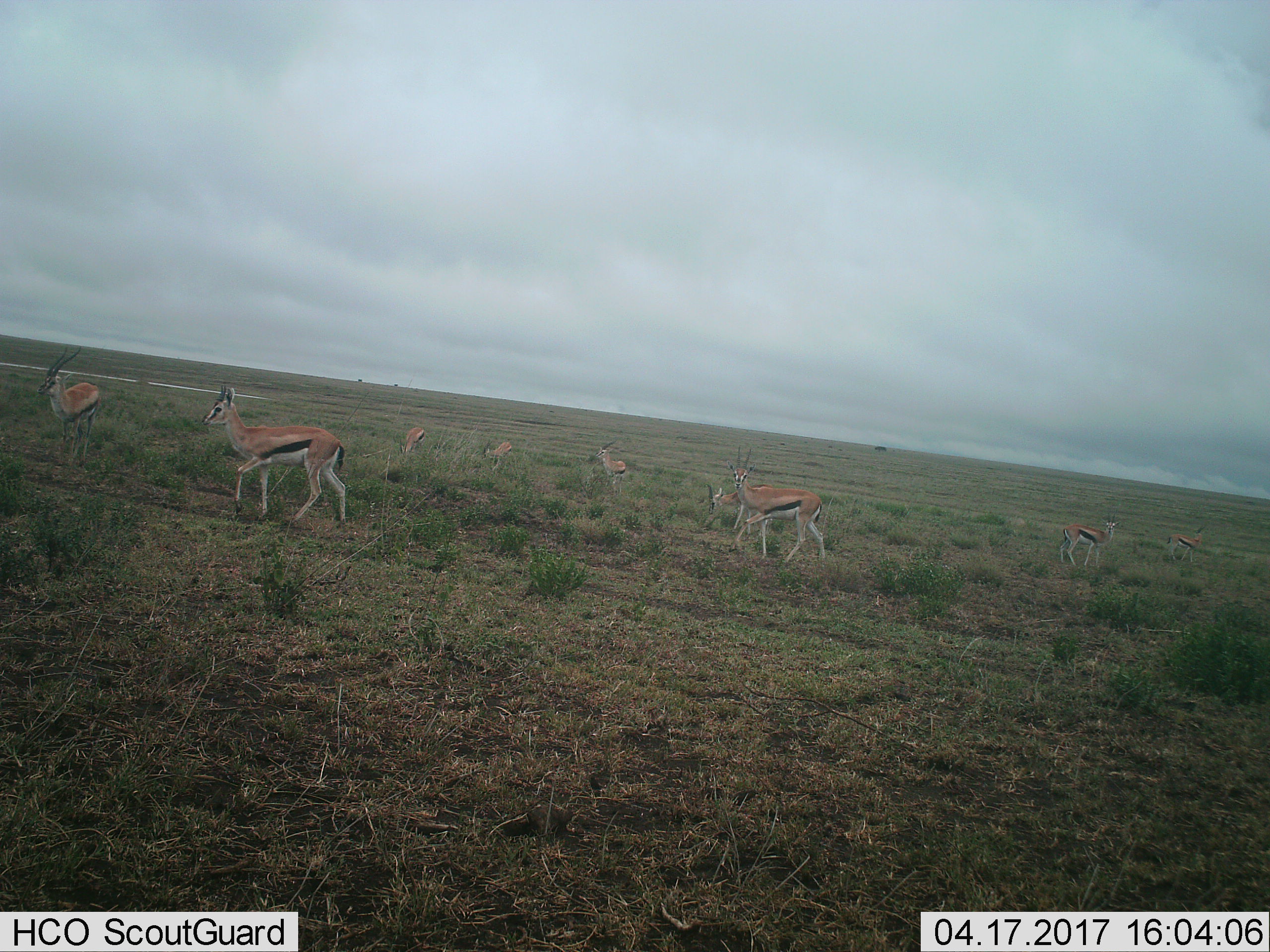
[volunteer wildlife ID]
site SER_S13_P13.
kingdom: Animalia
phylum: Chordata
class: Mammalia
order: Artiodactyla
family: Bovidae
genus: Eudorcas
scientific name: Eudorcas thomsonii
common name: thomson's gazelle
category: gazellethomsons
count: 9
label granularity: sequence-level